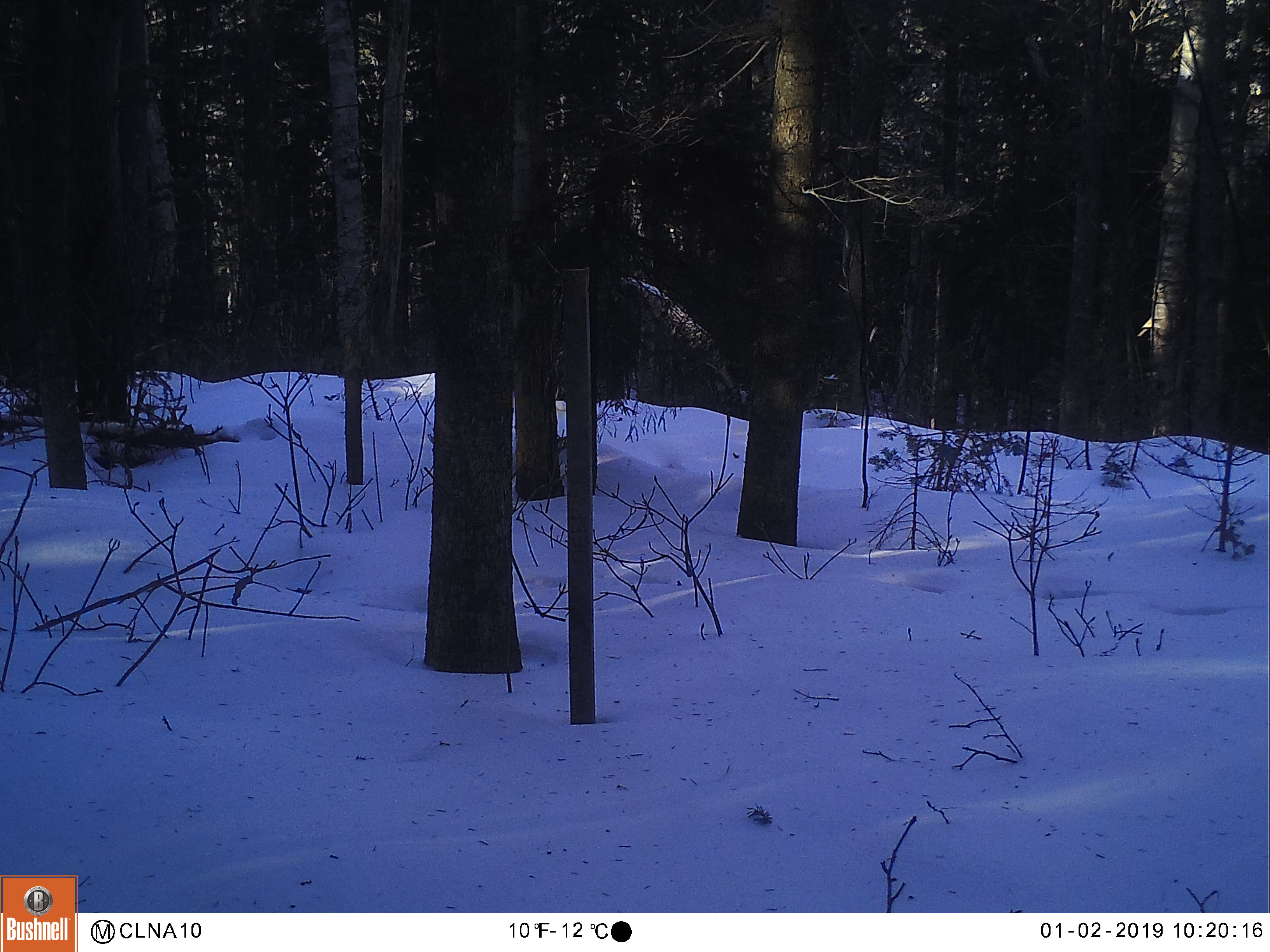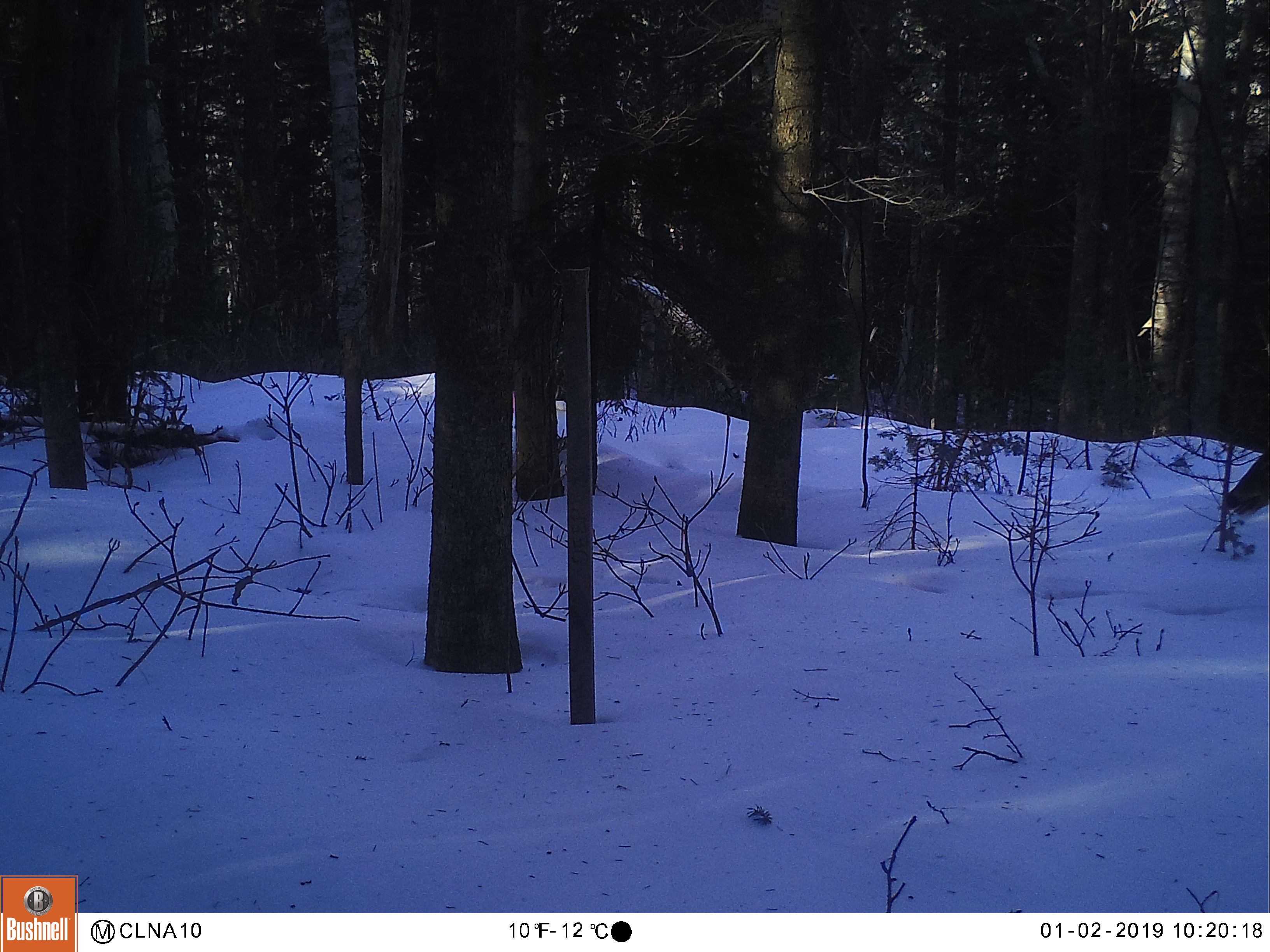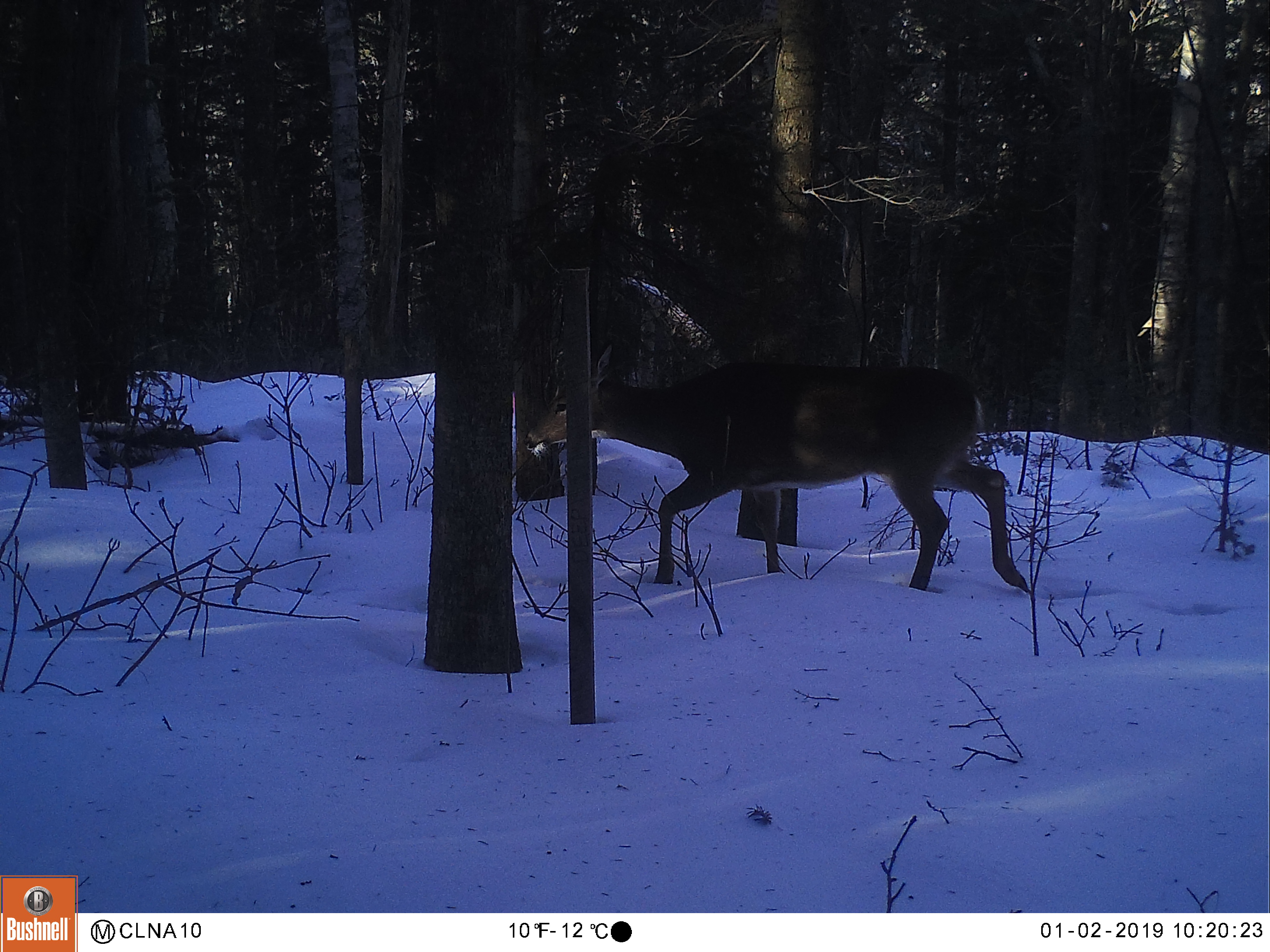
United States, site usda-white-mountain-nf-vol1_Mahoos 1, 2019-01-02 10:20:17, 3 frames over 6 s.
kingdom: Animalia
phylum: Chordata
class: Mammalia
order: Artiodactyla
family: Cervidae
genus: Odocoileus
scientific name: Odocoileus virginianus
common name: white-tailed deer